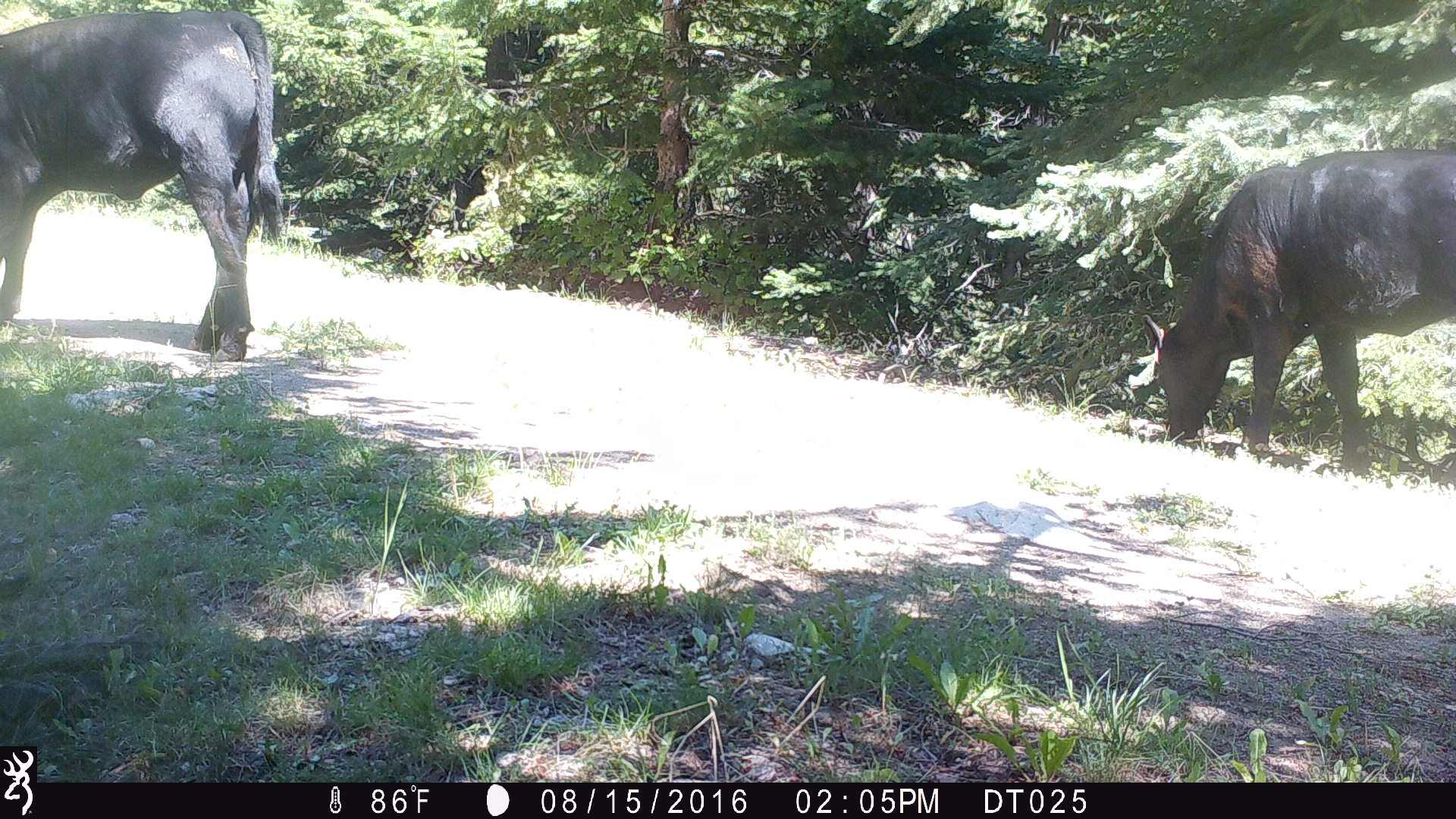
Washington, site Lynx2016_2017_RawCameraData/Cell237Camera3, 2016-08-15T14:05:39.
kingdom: Animalia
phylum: Chordata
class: Mammalia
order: Artiodactyla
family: Bovidae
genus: Bos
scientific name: Bos taurus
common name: domestic cattle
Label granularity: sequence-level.